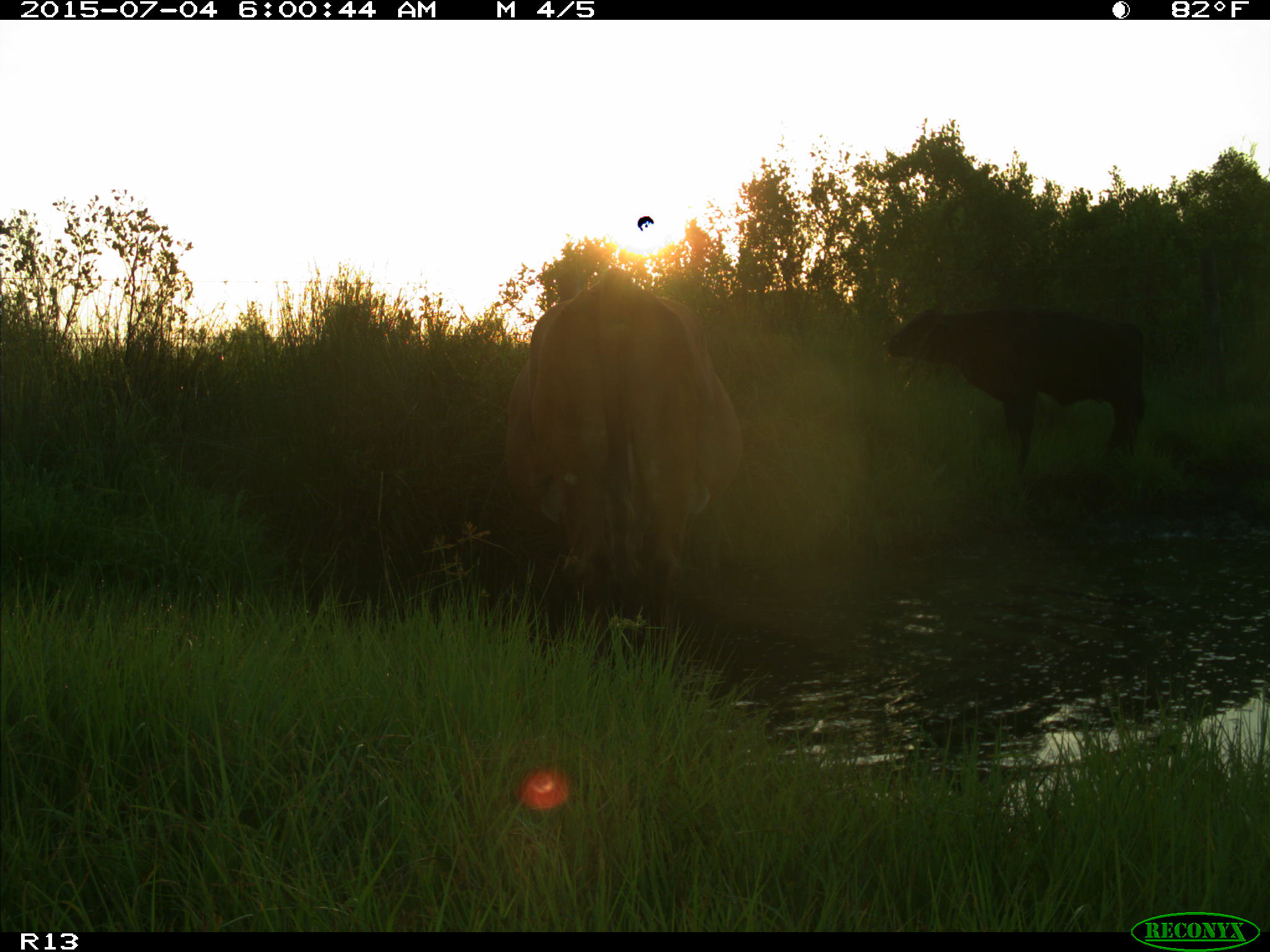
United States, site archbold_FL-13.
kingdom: Animalia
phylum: Chordata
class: Mammalia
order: Artiodactyla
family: Bovidae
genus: Bos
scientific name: Bos taurus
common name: domestic cow